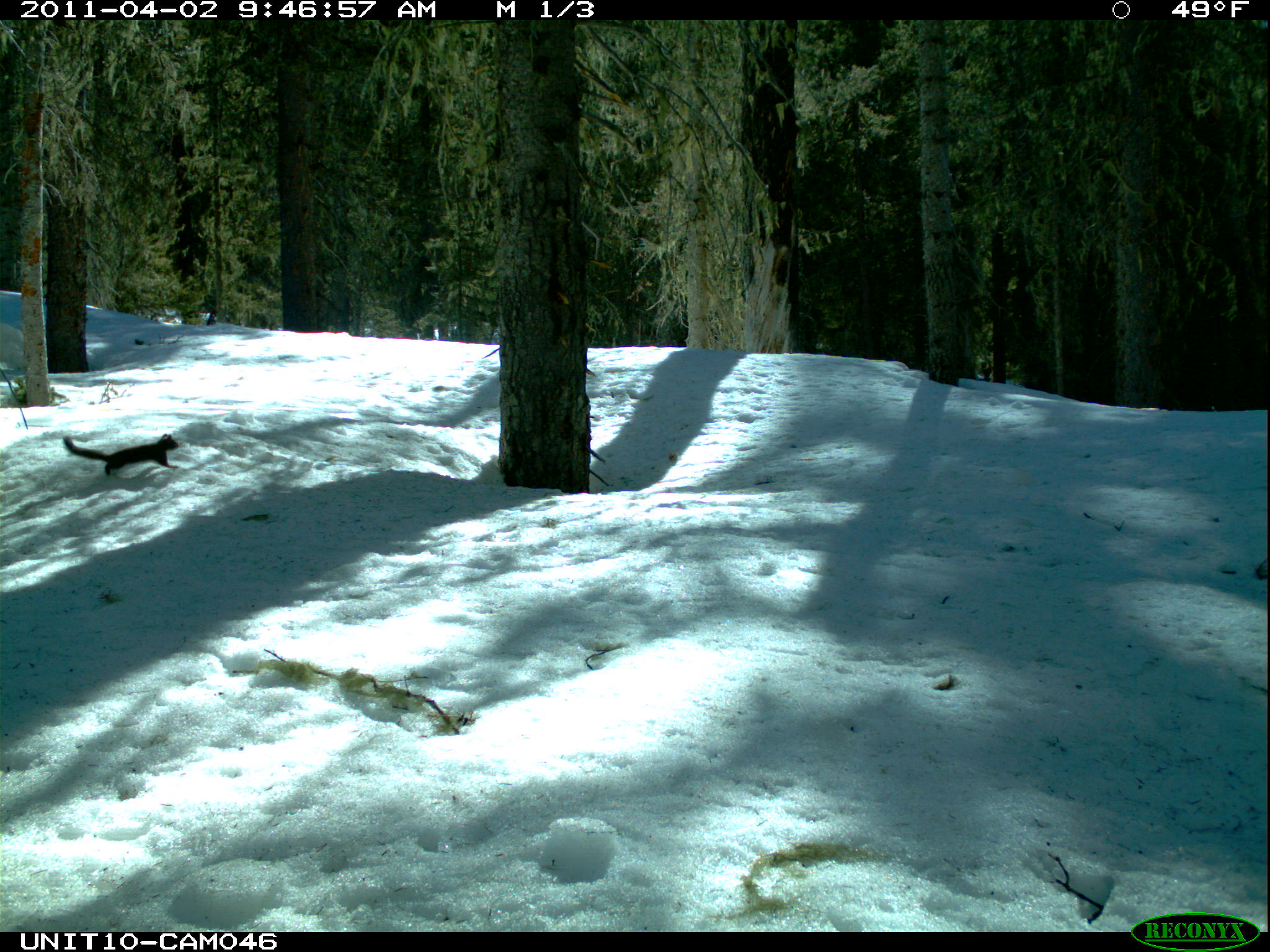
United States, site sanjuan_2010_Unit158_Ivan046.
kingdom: Animalia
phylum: Chordata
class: Mammalia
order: Rodentia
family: Sciuridae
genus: Tamiasciurus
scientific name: Tamiasciurus hudsonicus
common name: american red squirrel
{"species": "Tamiasciurus hudsonicus (american red squirrel)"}